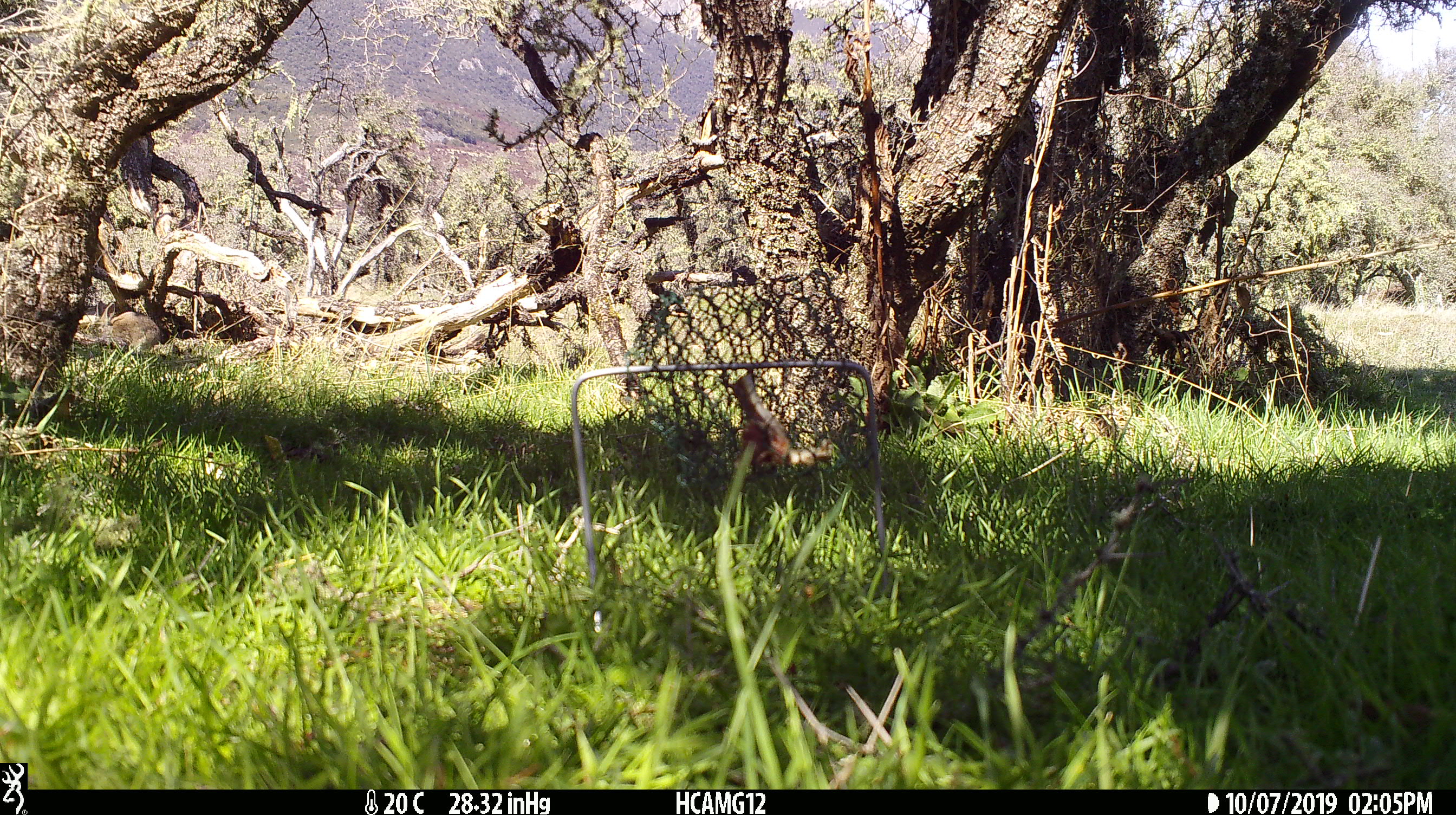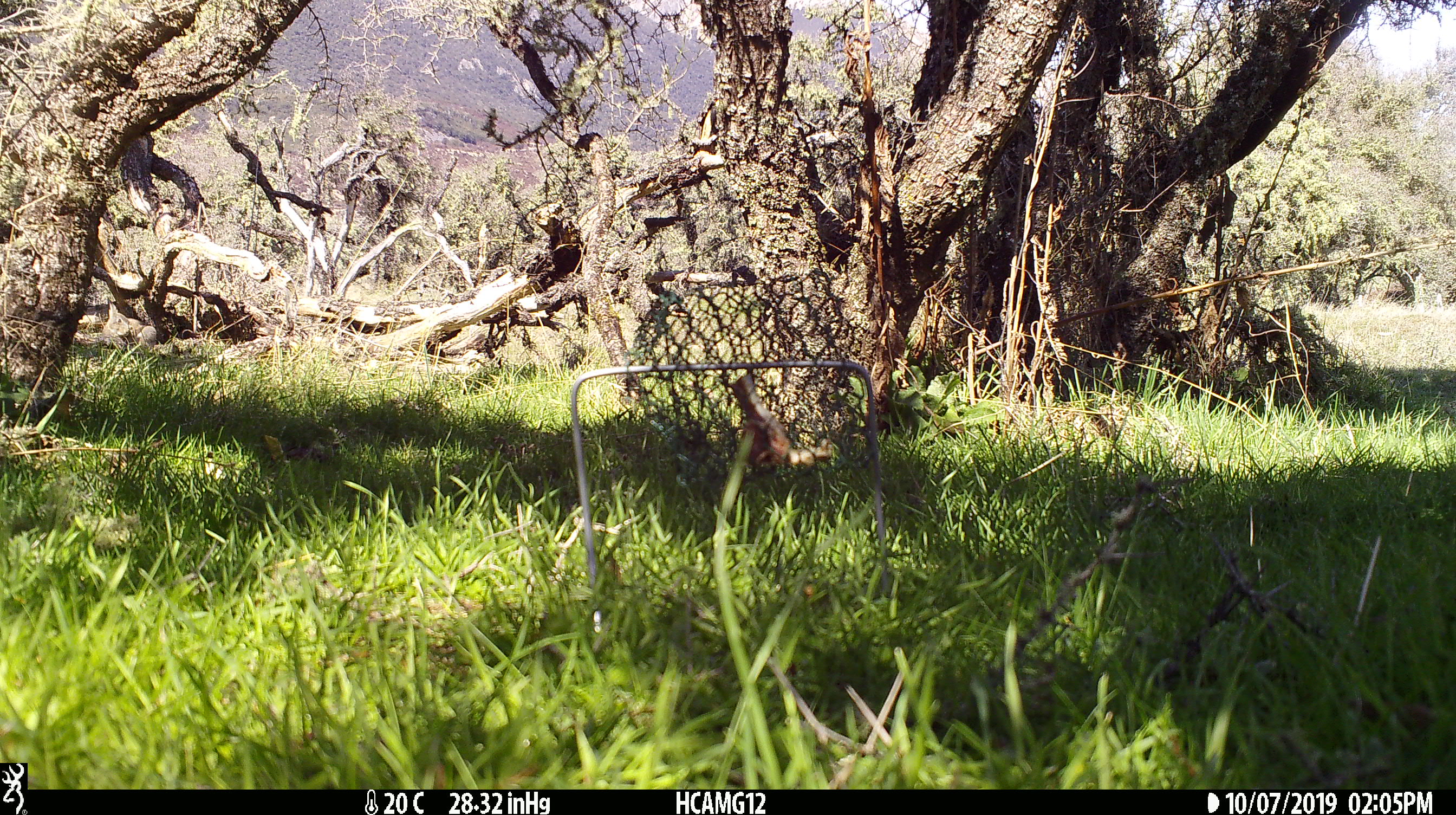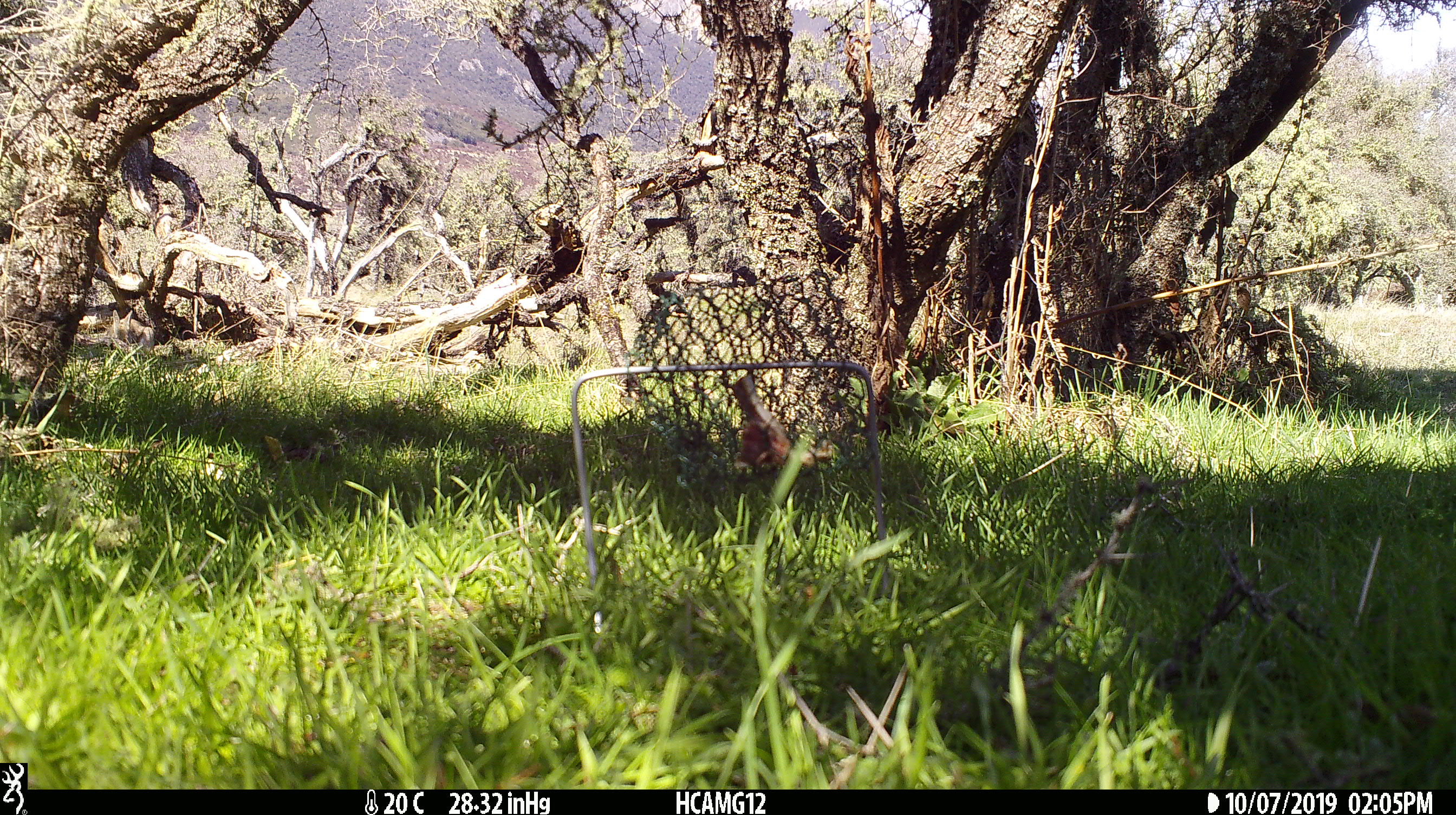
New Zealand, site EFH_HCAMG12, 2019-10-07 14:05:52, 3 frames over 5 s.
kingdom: Animalia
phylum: Chordata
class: Mammalia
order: Lagomorpha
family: Leporidae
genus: Oryctolagus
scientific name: Oryctolagus cuniculus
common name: european rabbit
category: rabbit